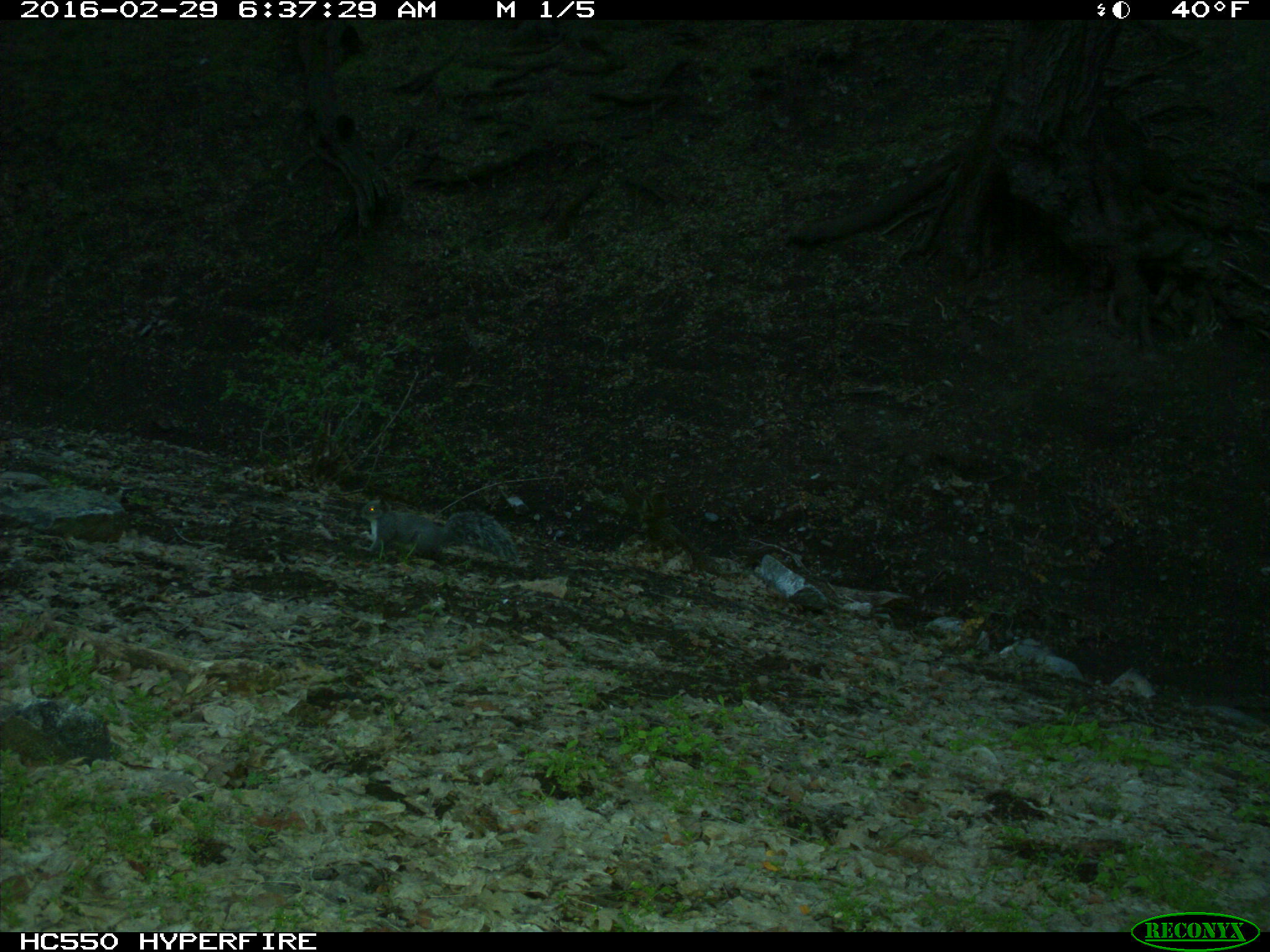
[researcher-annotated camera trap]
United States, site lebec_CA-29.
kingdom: Animalia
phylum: Chordata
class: Mammalia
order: Rodentia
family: Sciuridae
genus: Sciurus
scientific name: Sciurus carolinensis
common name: eastern gray squirrel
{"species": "Sciurus carolinensis (eastern gray squirrel)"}